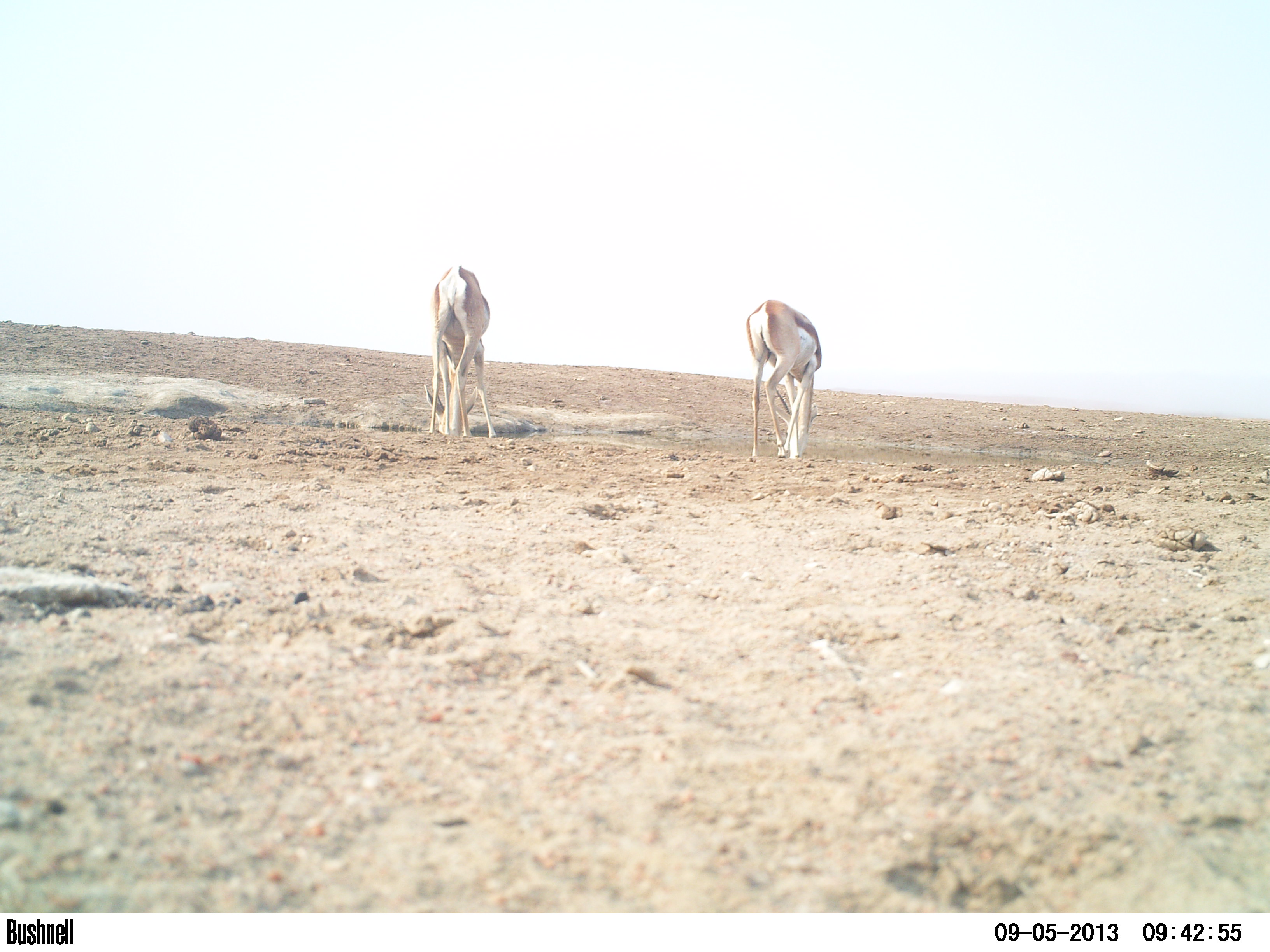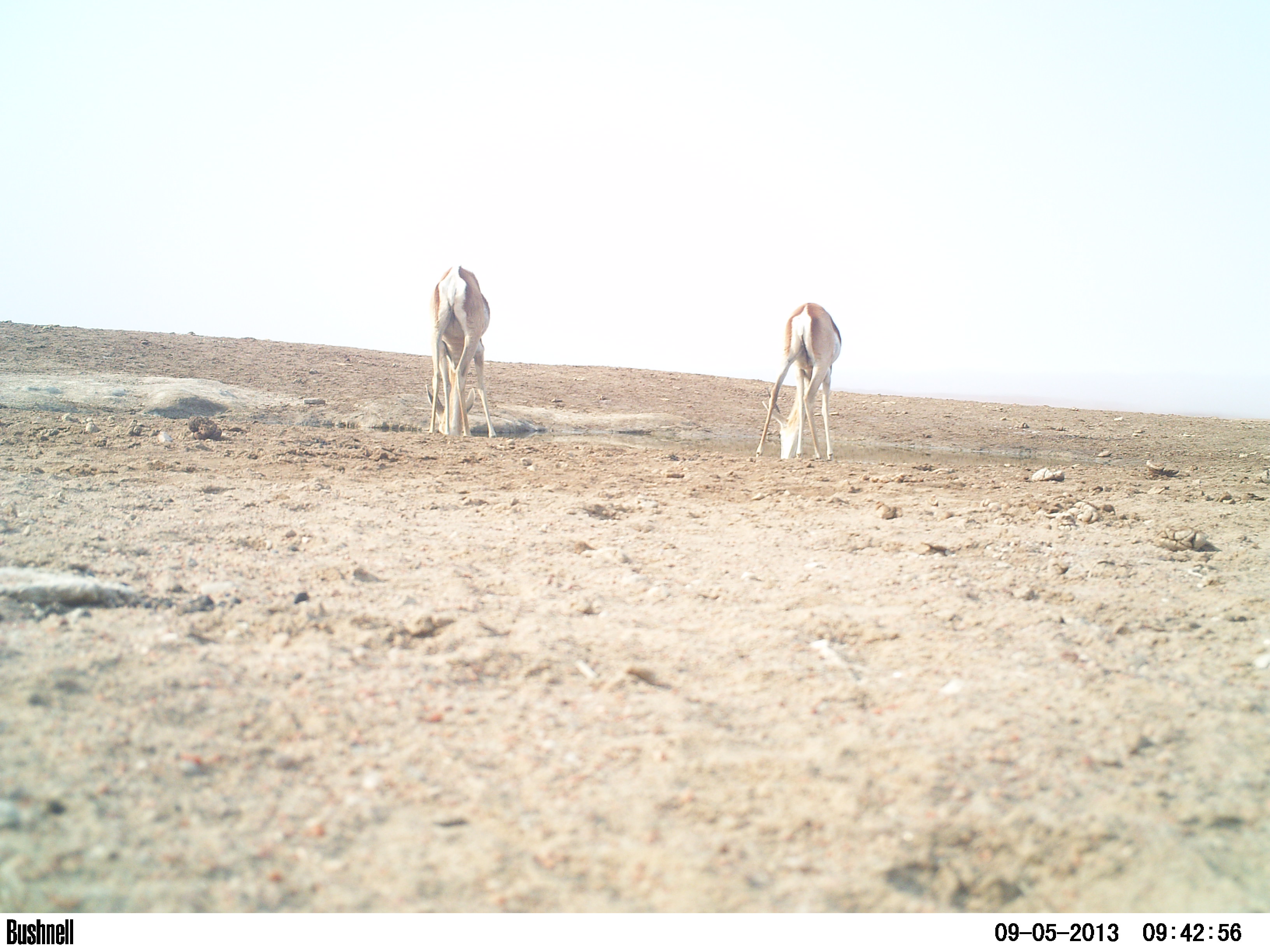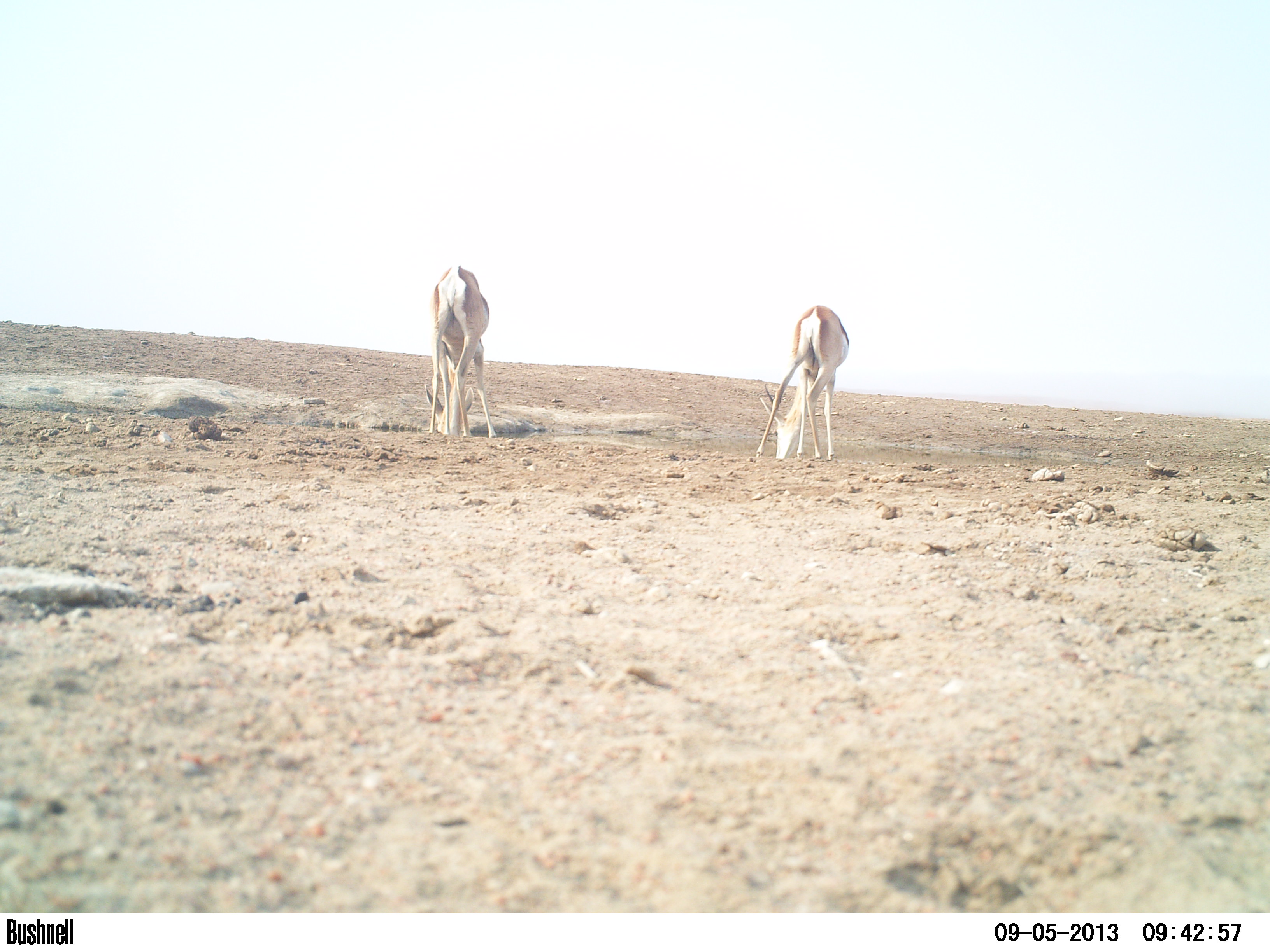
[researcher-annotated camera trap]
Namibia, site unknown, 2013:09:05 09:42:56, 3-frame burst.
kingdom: Animalia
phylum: Chordata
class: Mammalia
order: Artiodactyla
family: Bovidae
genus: Antidorcas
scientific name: Antidorcas marsupialis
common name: springbok